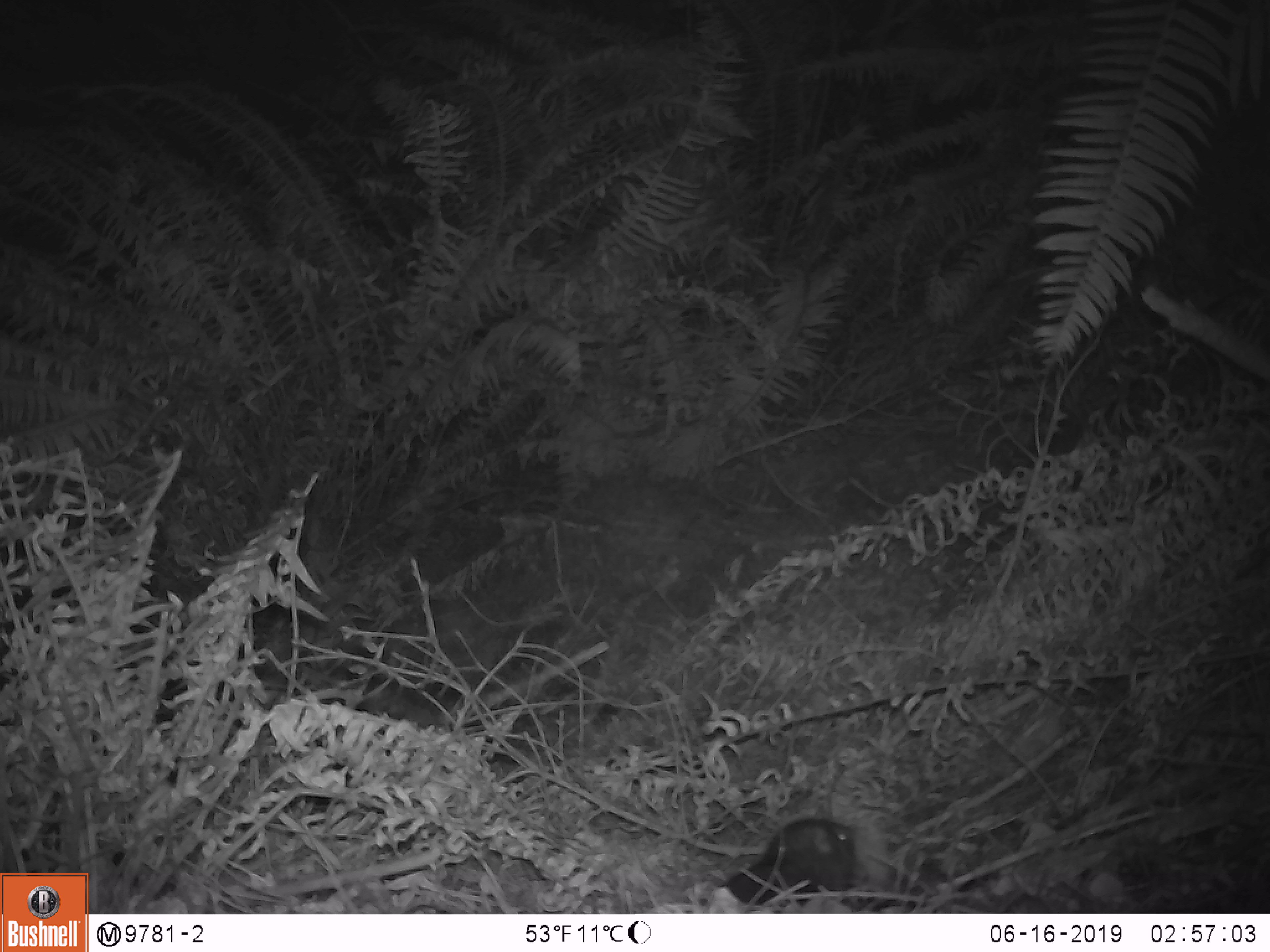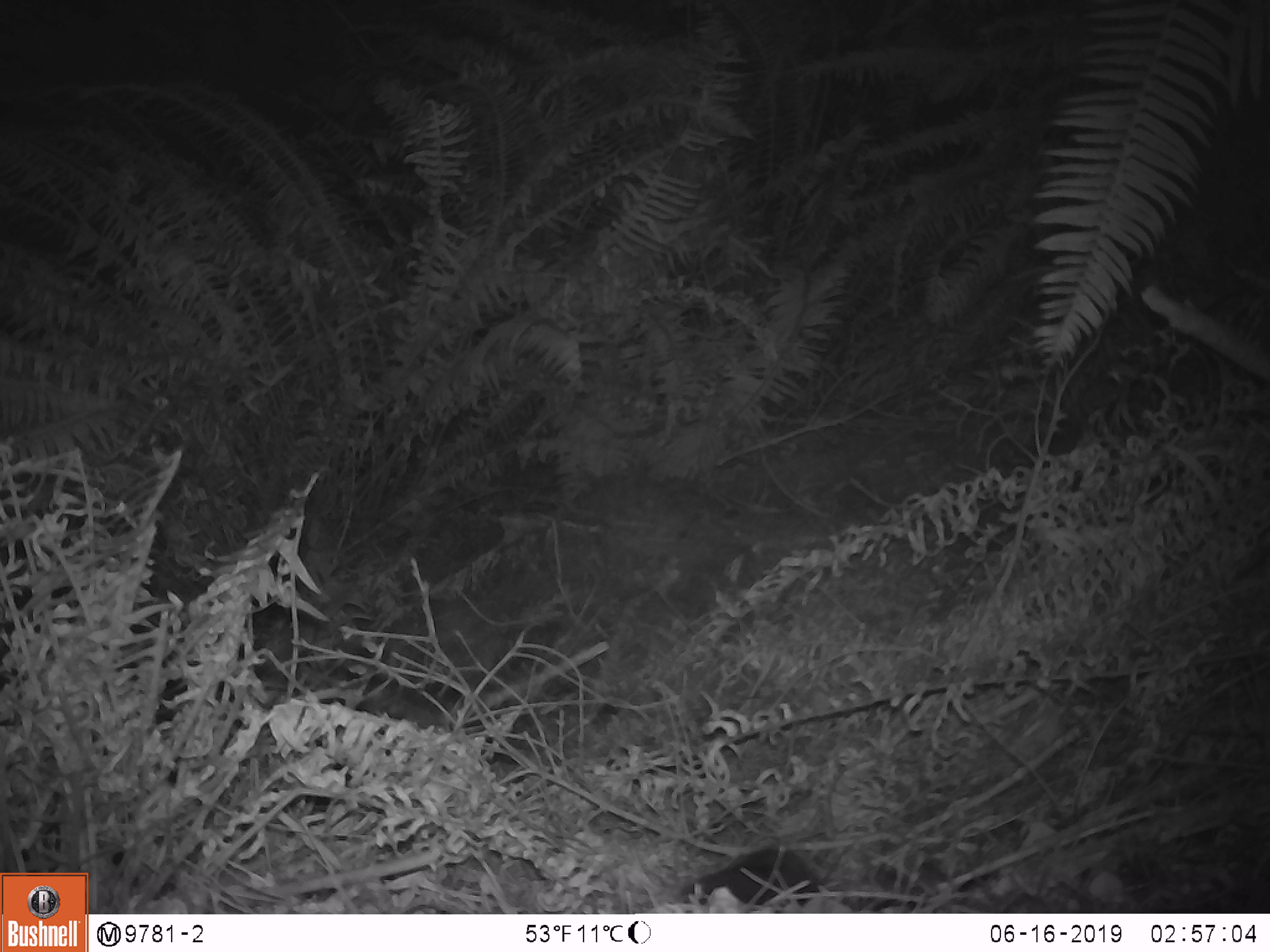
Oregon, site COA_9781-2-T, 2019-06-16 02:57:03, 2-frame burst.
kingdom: Animalia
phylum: Chordata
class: Mammalia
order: Rodentia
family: Aplodontiidae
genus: Aplodontia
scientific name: Aplodontia rufa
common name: mountain beaver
Mountain beaver (Aplodontia rufa).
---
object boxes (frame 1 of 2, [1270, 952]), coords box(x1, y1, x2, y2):
mountain beaver: box(716, 812, 861, 905)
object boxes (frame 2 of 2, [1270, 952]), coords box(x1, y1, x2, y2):
mountain beaver: box(667, 841, 833, 912)